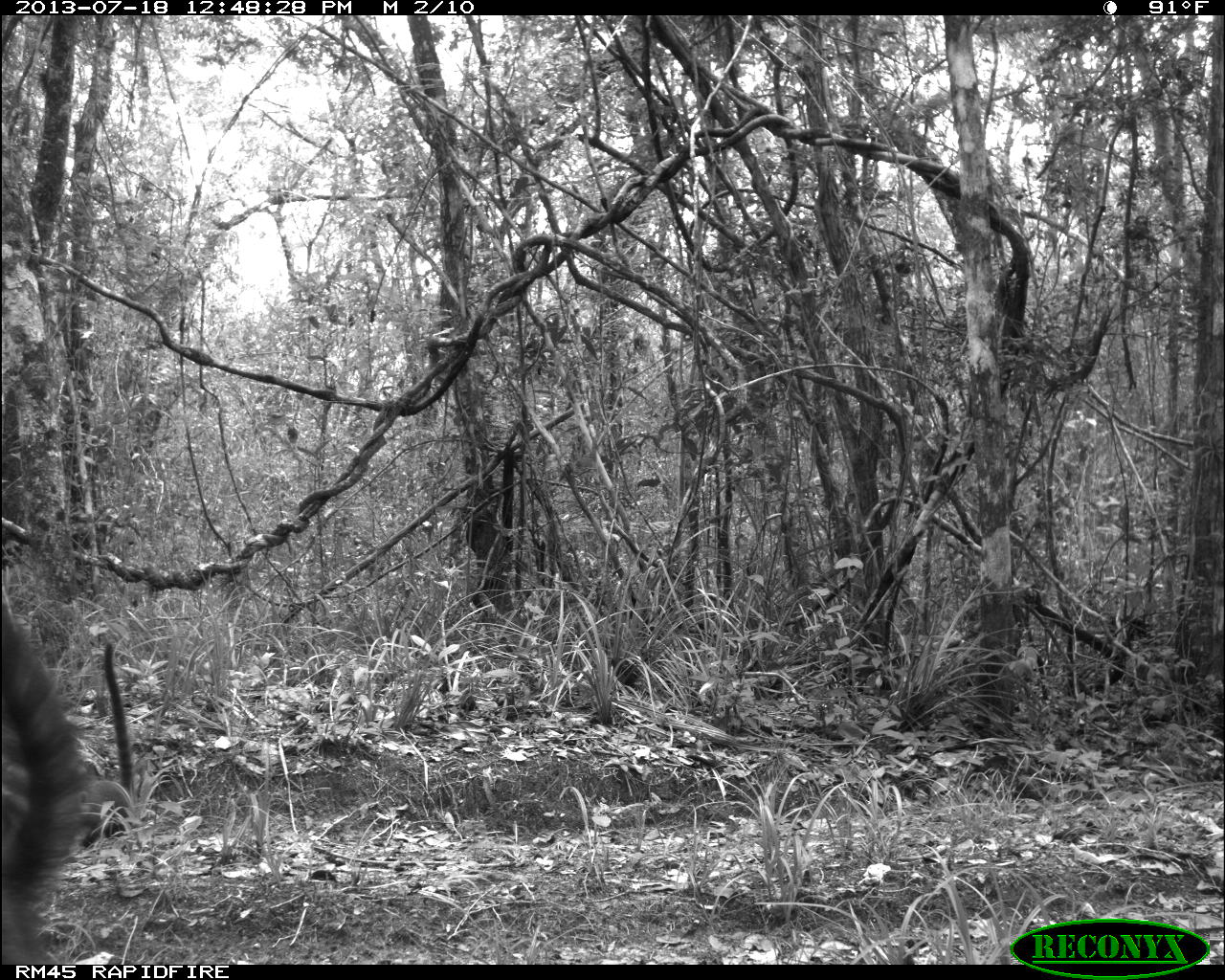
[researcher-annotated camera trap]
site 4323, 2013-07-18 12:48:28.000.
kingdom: Animalia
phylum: Chordata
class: Mammalia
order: Carnivora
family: Procyonidae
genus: Nasua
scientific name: Nasua narica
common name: white-nosed coati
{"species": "Nasua narica (white-nosed coati)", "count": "1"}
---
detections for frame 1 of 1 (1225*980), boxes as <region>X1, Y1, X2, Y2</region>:
nasua narica: <region>0, 584, 87, 957</region>; <region>78, 633, 154, 845</region>